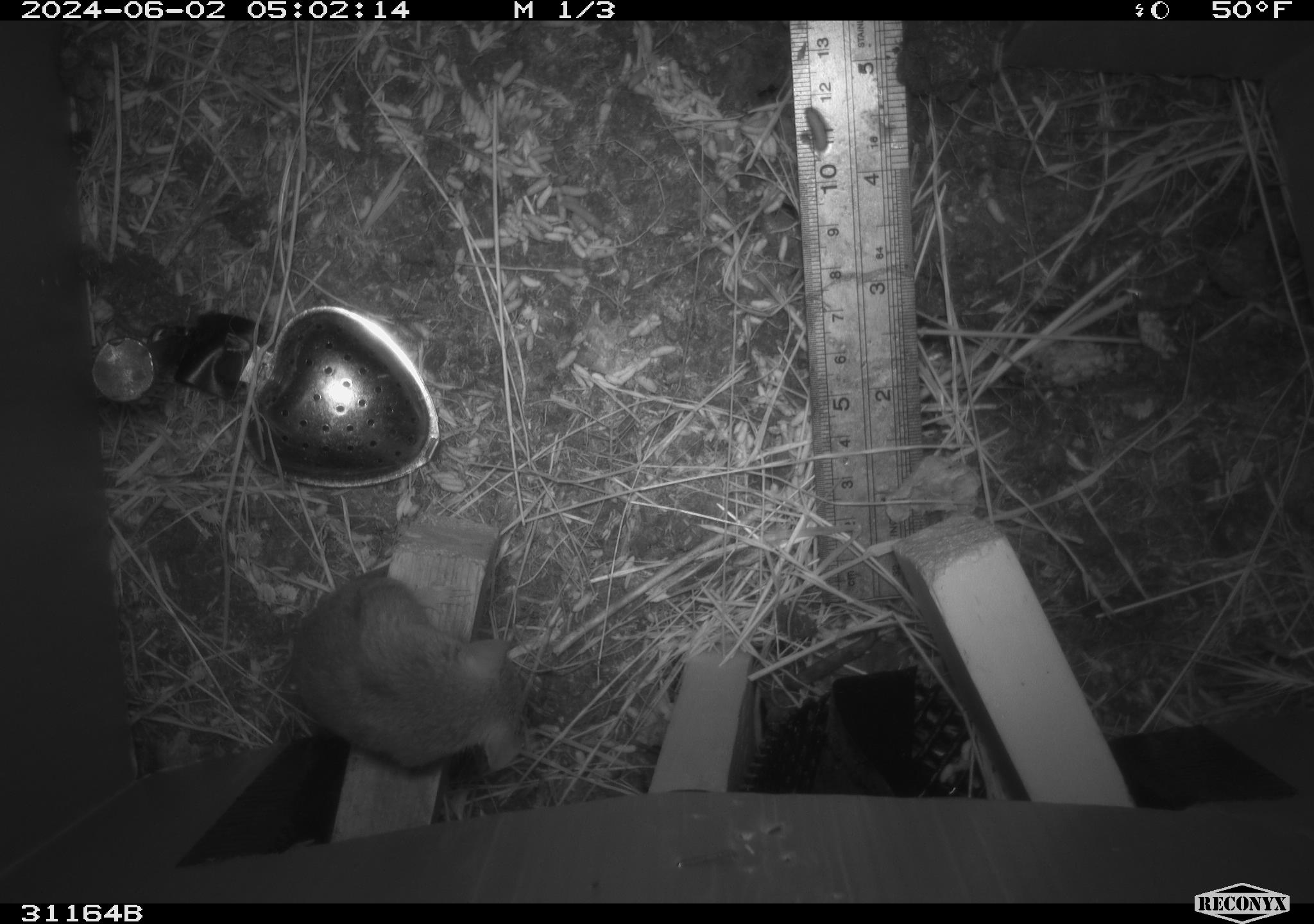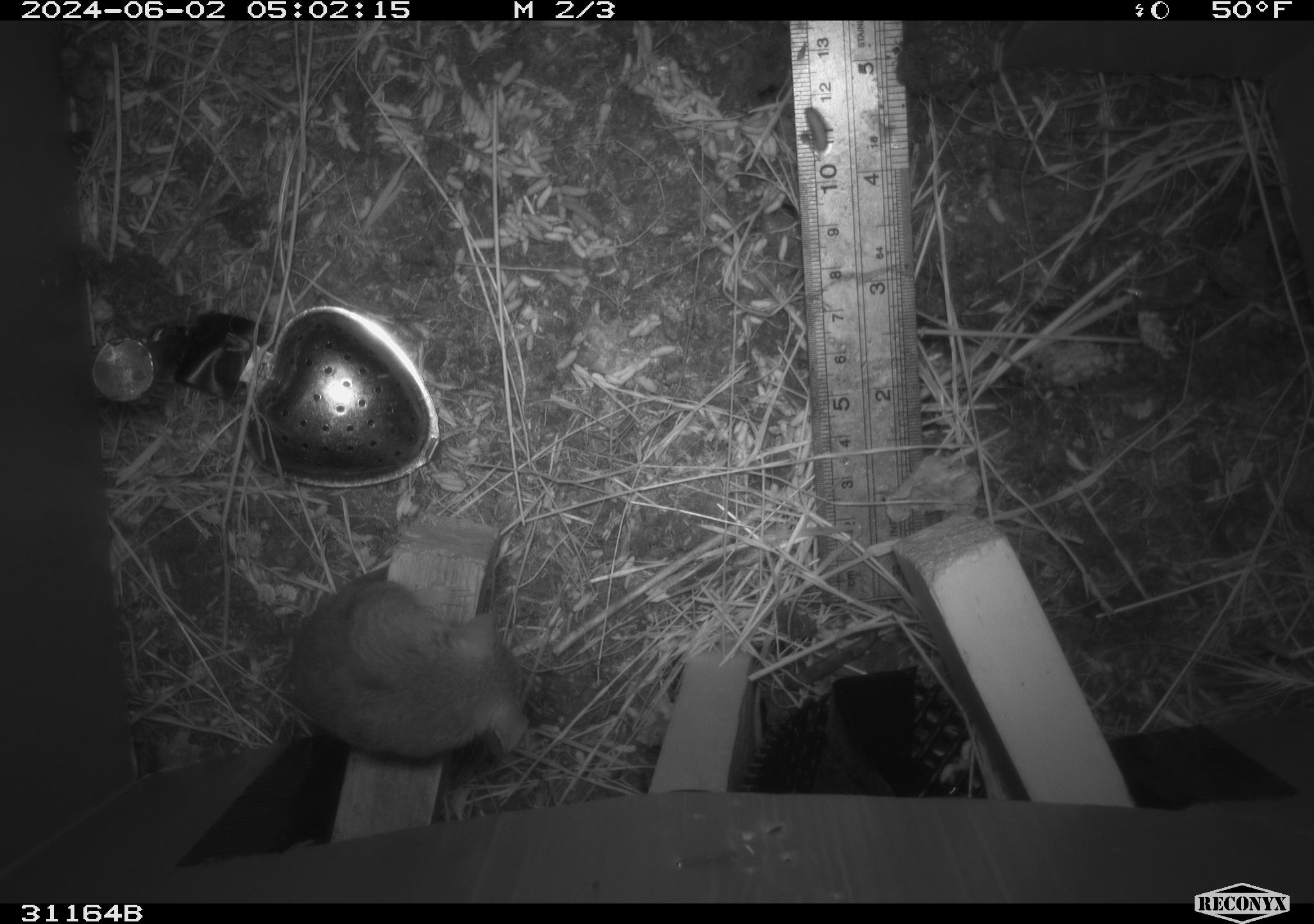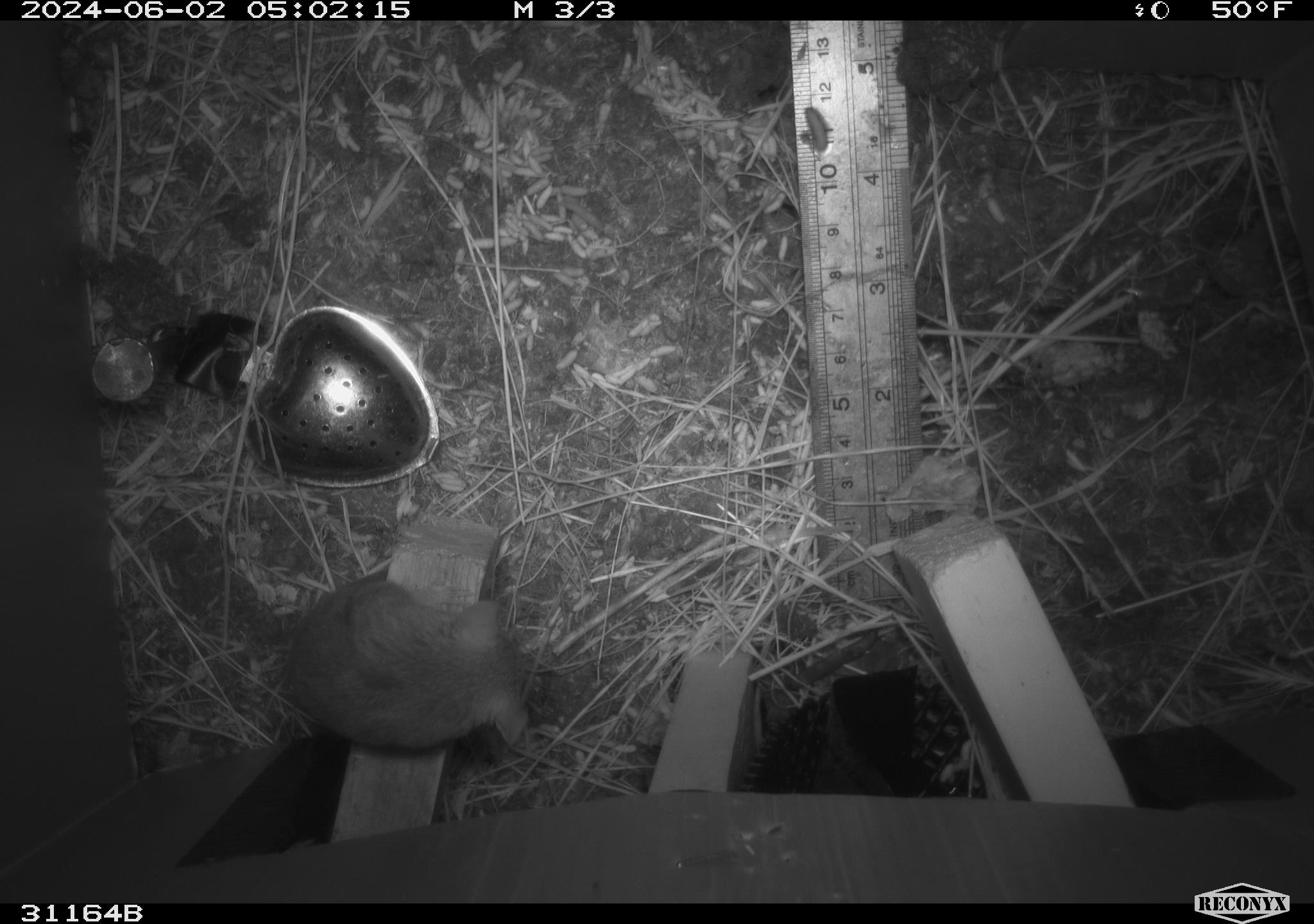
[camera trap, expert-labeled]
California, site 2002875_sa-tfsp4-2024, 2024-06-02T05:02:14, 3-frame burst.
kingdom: Animalia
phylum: Chordata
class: Mammalia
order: Rodentia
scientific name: Rodentia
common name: mouse species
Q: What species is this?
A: Mouse species (Rodentia).